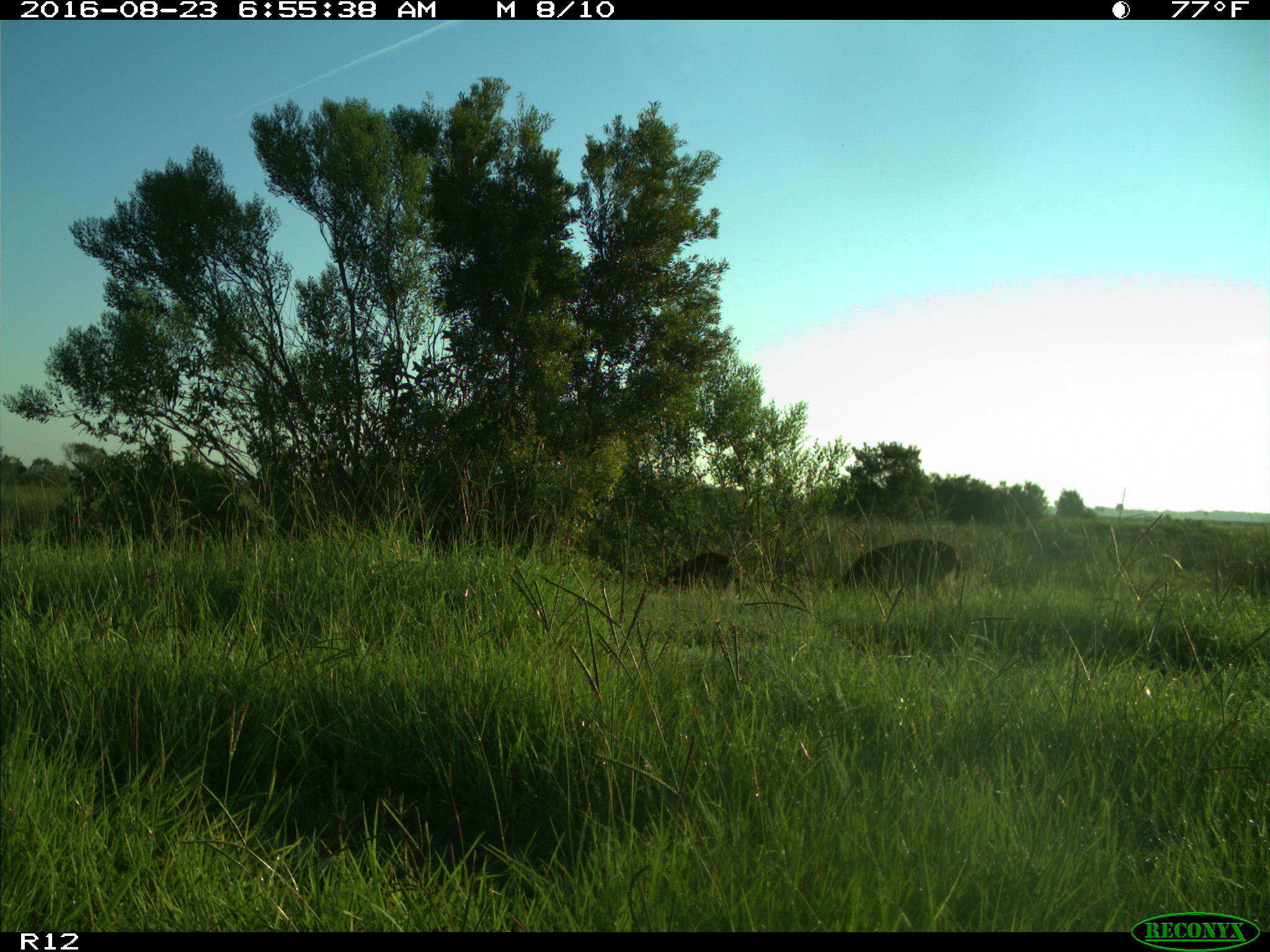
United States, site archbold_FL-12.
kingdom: Animalia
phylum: Chordata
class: Mammalia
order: Artiodactyla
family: Cervidae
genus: Odocoileus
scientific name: Odocoileus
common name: deer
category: unidentified deer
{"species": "unidentified deer (deer) (Odocoileus)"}